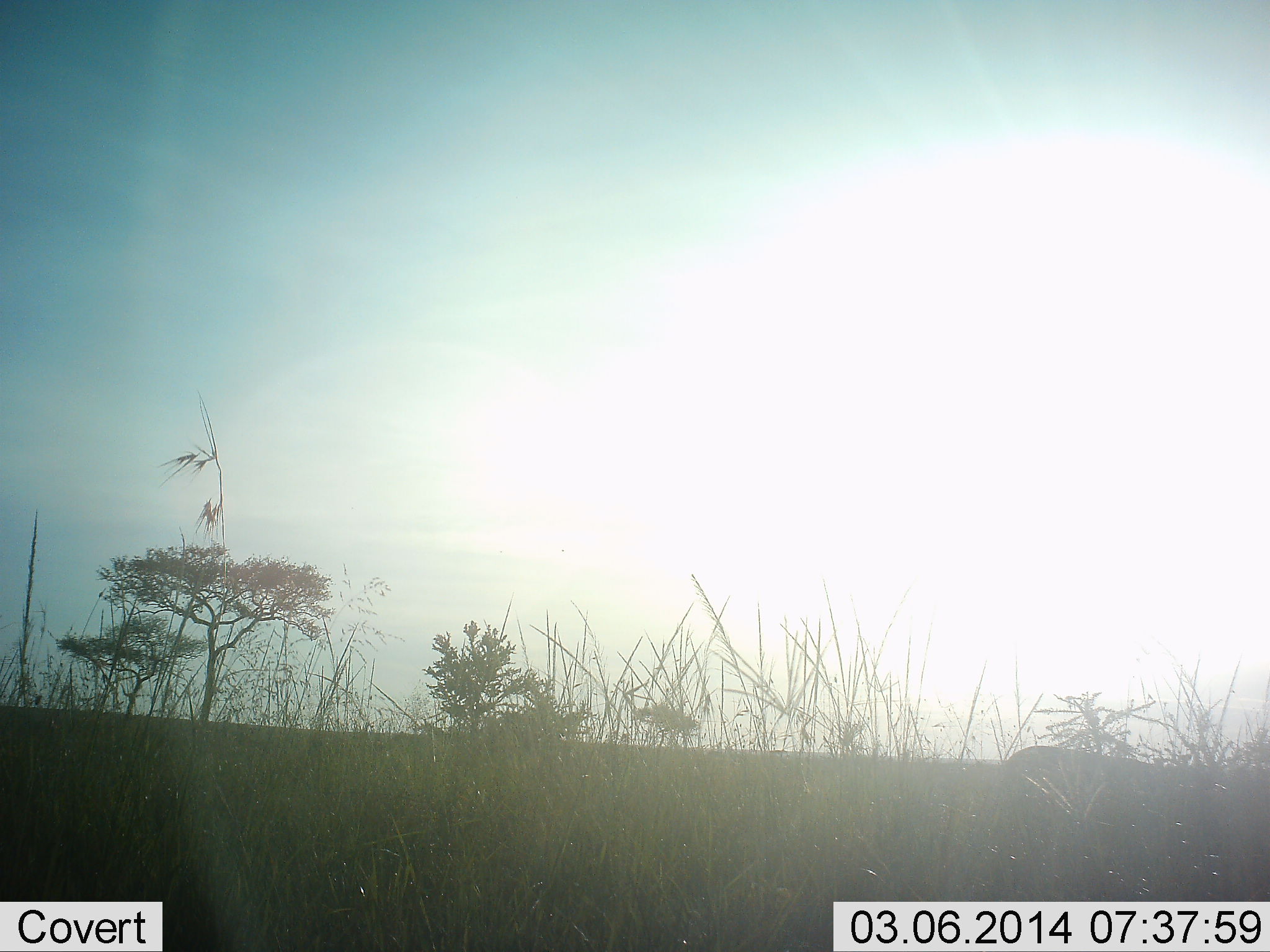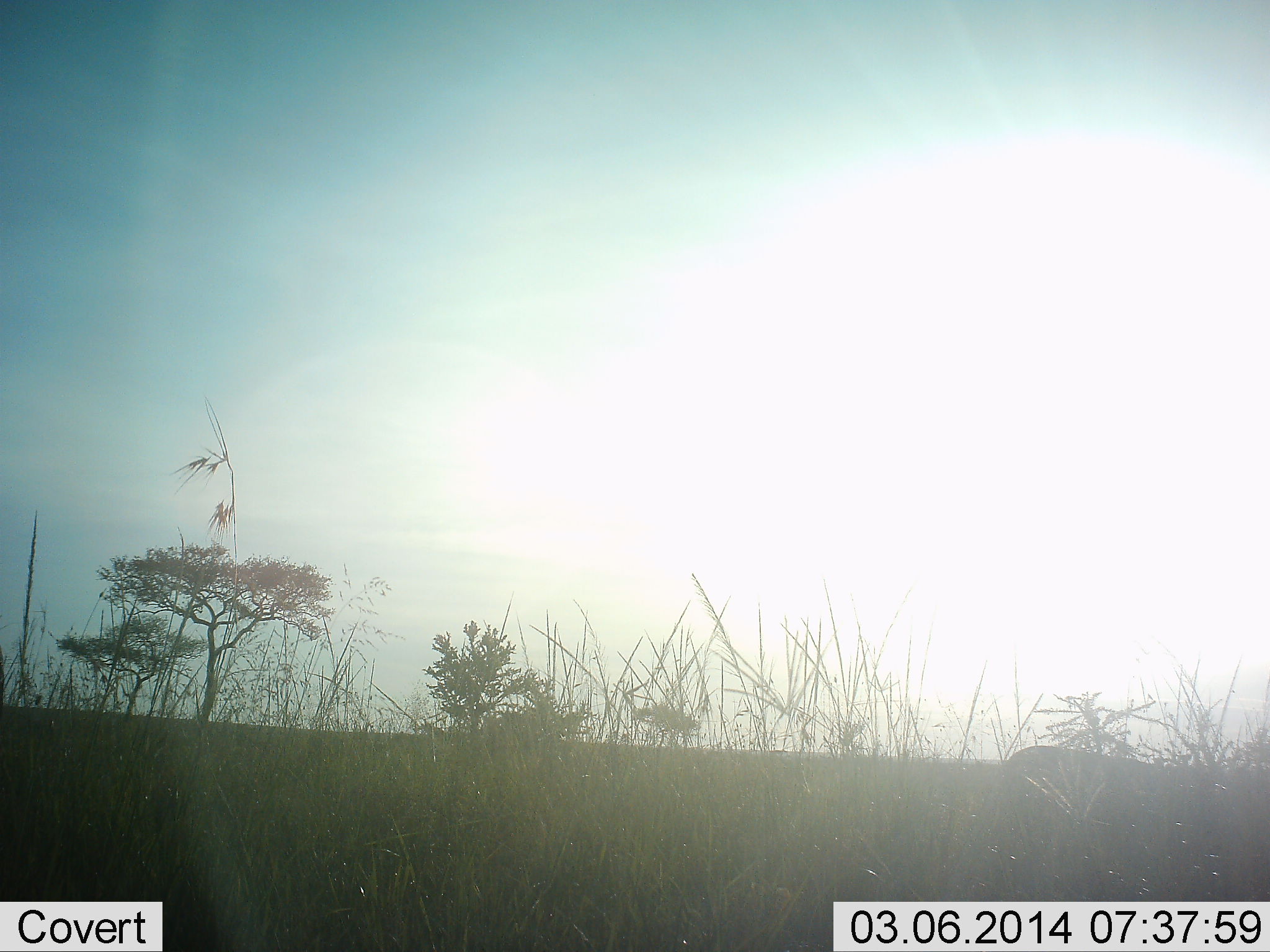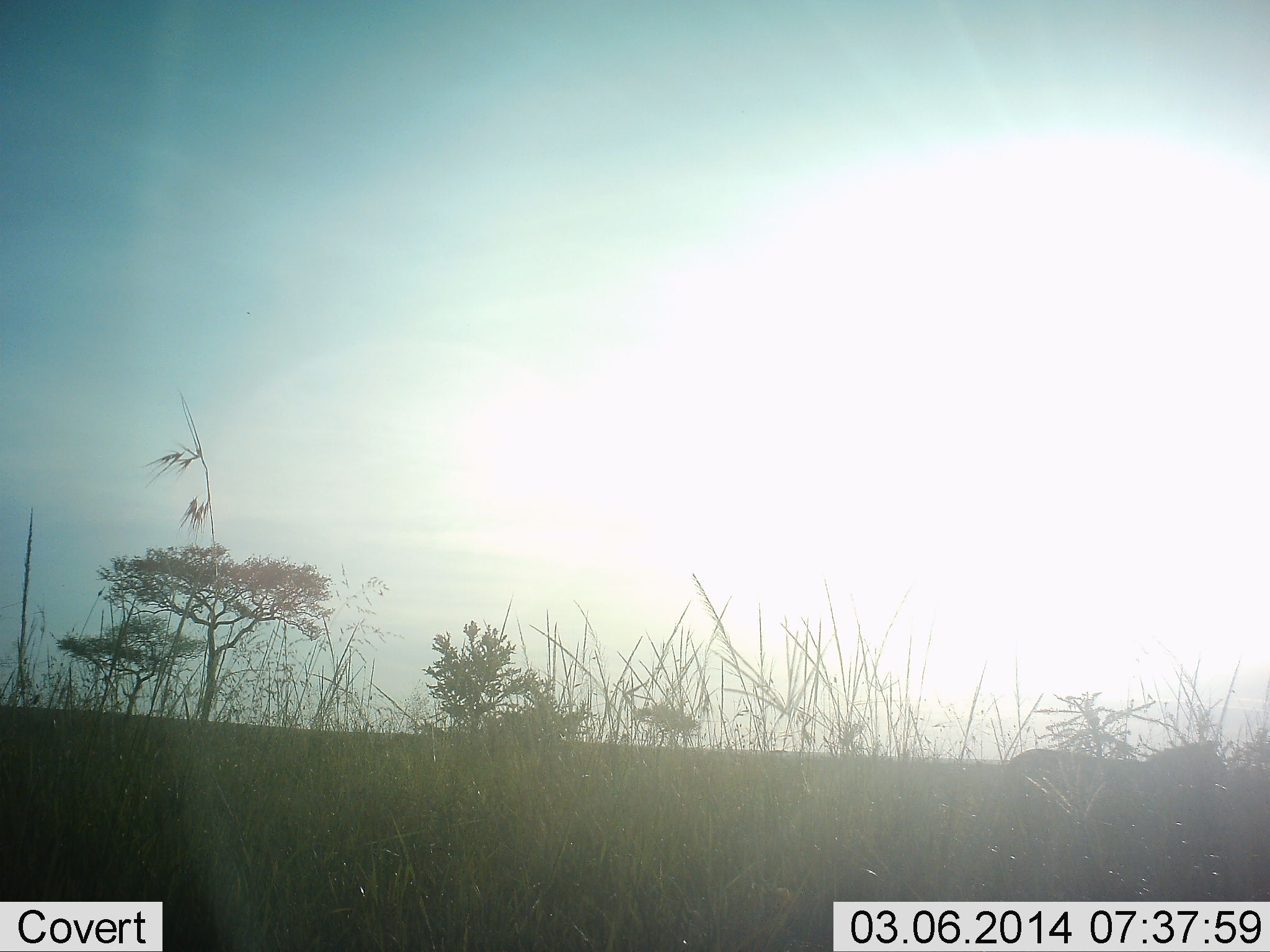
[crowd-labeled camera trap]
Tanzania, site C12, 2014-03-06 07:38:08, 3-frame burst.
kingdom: Animalia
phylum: Chordata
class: Mammalia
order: Perissodactyla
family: Equidae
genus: Equus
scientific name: Equus quagga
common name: plains zebra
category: zebra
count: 1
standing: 22%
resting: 0%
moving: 0%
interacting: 0%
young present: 0%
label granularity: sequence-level